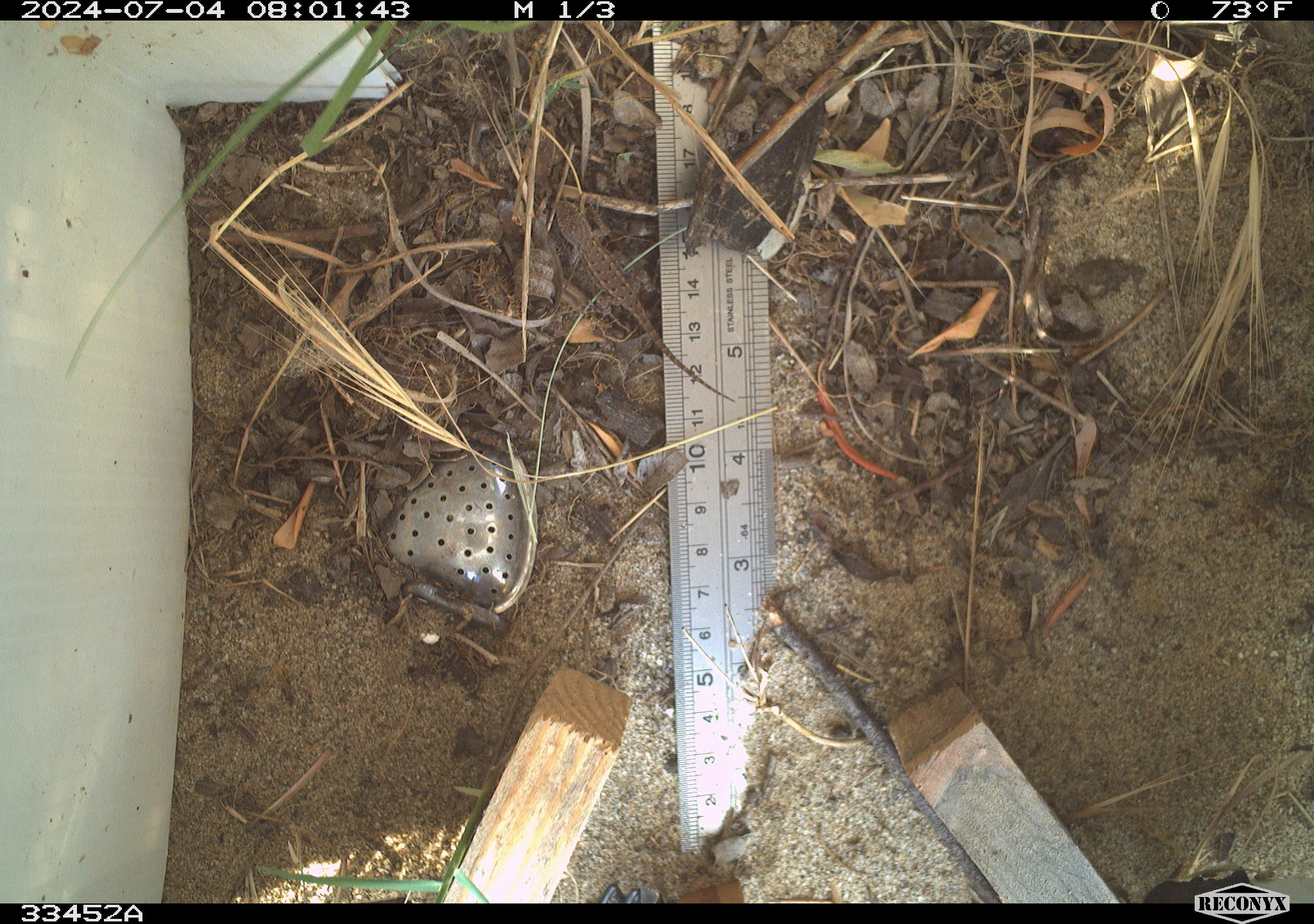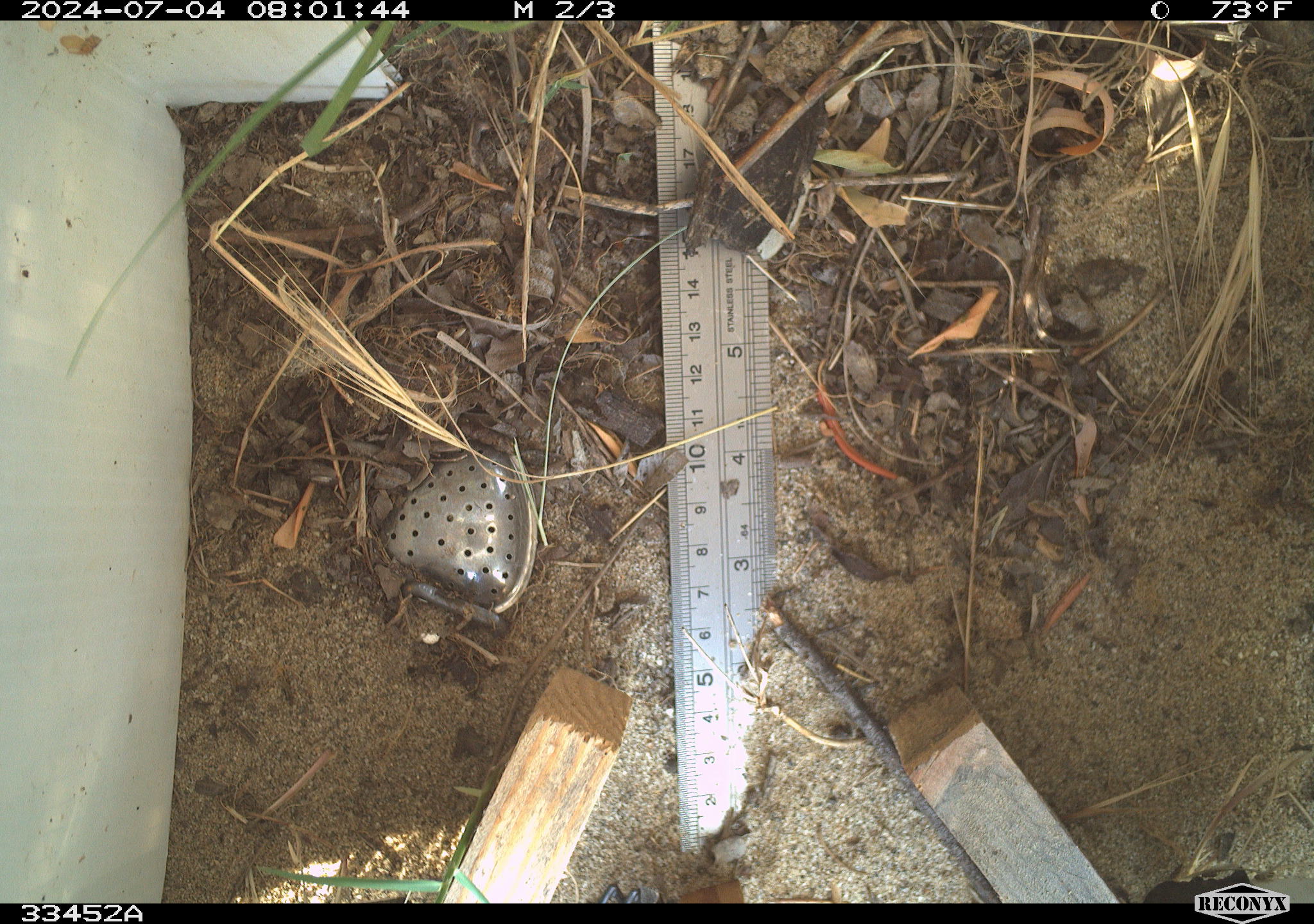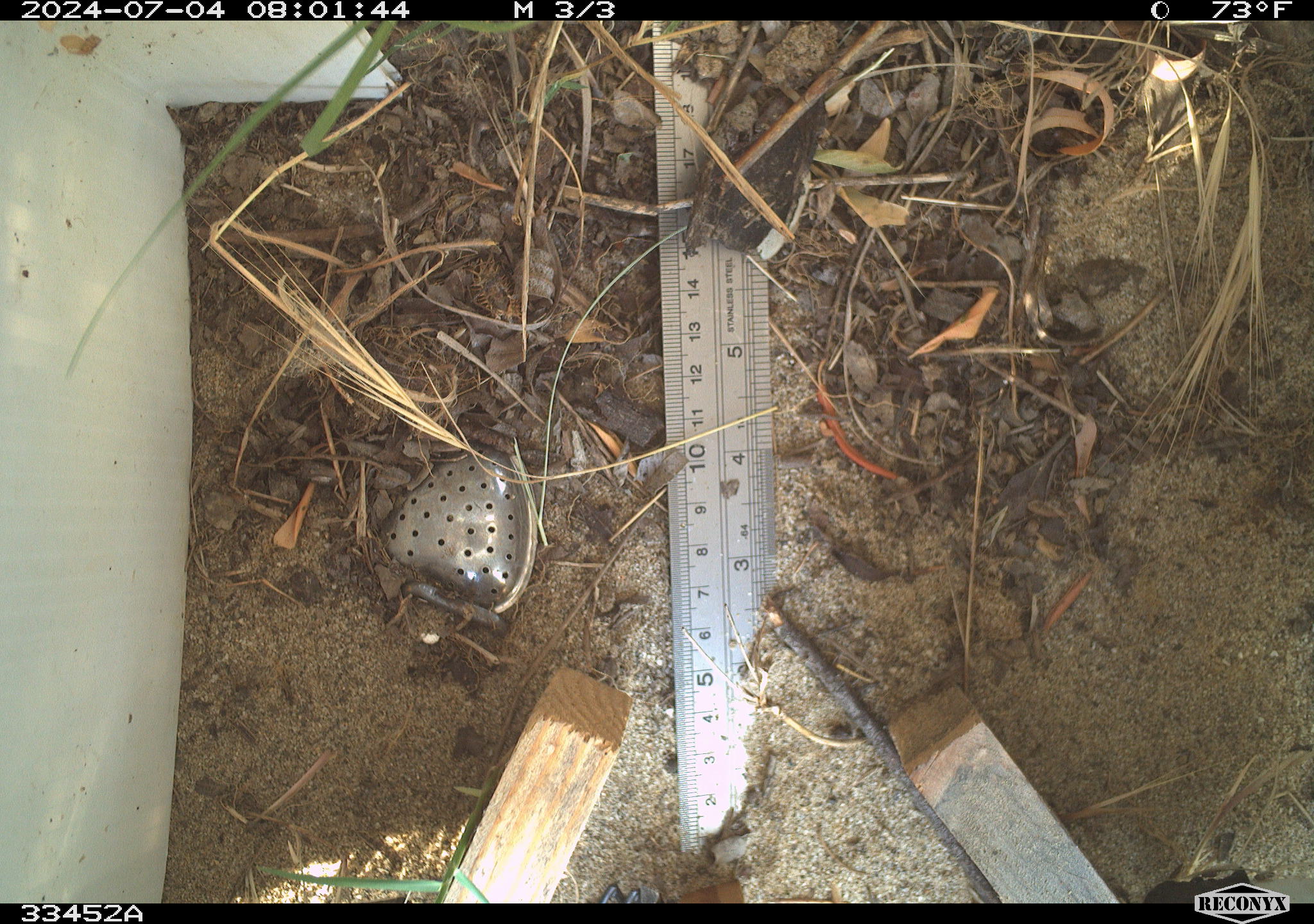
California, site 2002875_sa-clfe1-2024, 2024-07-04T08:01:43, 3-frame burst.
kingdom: Animalia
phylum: Chordata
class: Reptilia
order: Squamata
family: Phrynosomatidae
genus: Sceloporus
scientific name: Sceloporus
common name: spiny lizards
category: sceloporus species